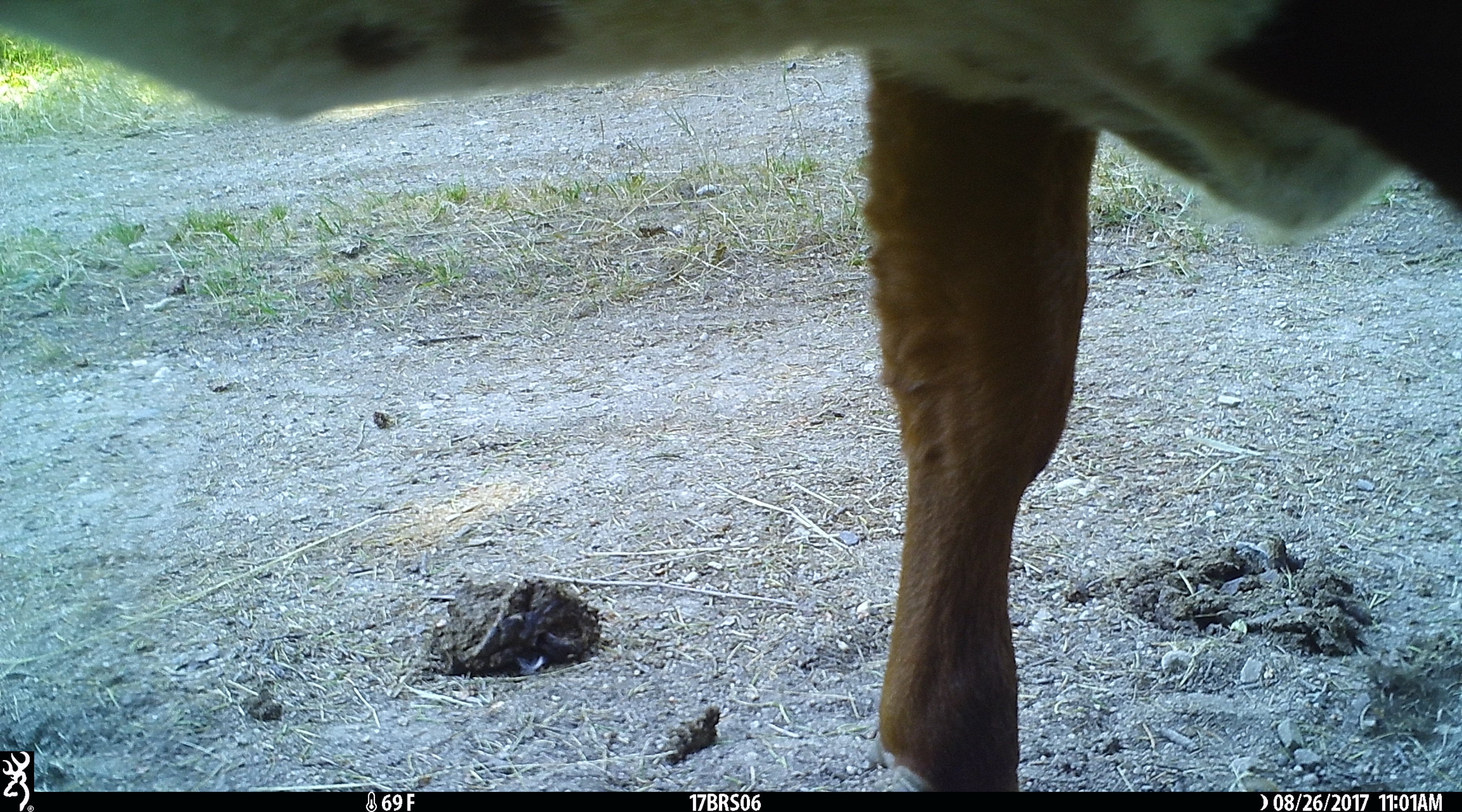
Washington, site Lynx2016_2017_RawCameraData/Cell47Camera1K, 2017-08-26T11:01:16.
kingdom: Animalia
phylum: Chordata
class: Mammalia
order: Artiodactyla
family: Bovidae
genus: Bos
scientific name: Bos taurus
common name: domestic cattle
Domestic cattle (Bos taurus). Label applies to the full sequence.